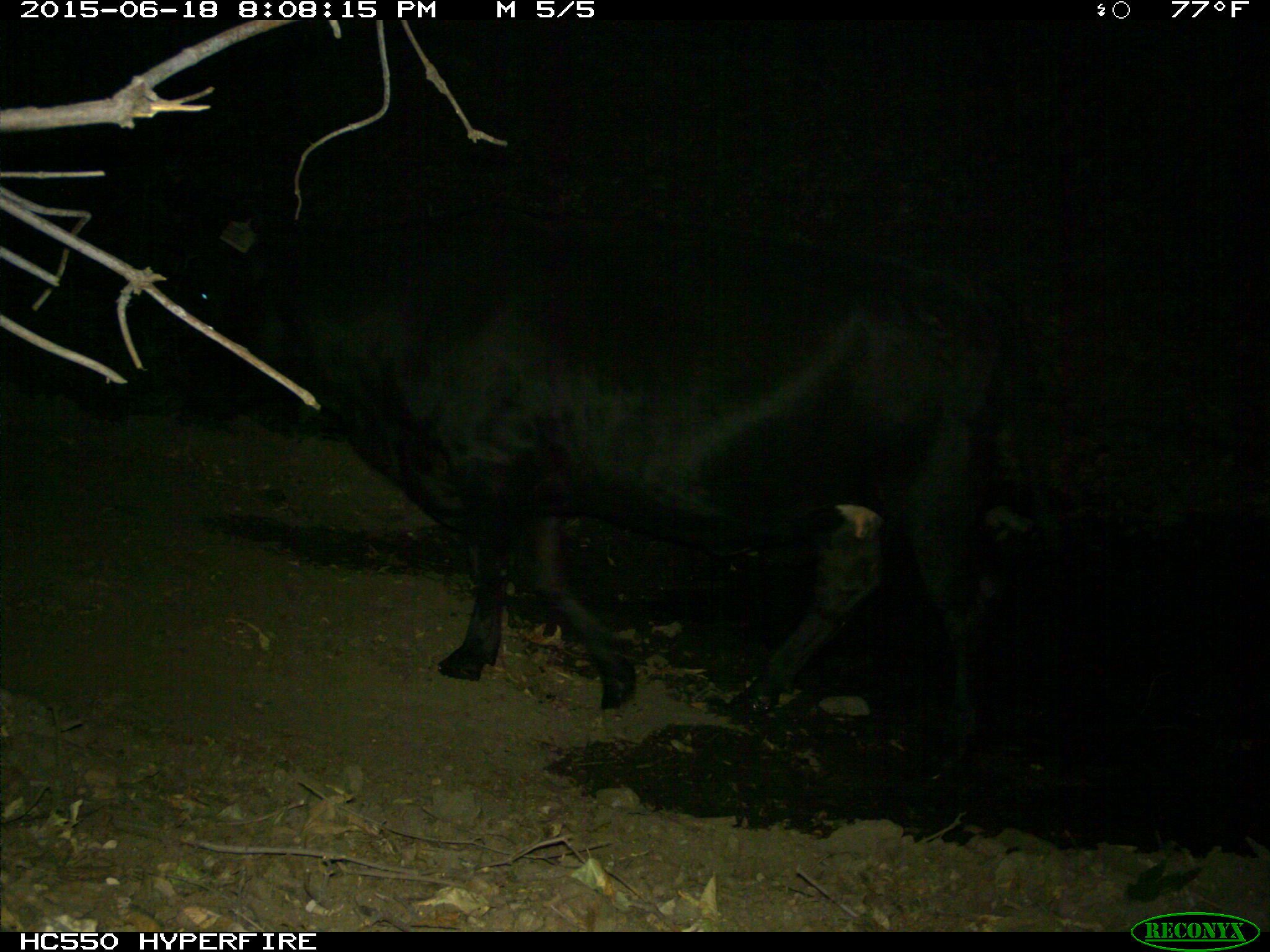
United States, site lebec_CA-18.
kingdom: Animalia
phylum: Chordata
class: Mammalia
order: Artiodactyla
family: Bovidae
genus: Bos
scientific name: Bos taurus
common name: domestic cow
Bos taurus (domestic cow).